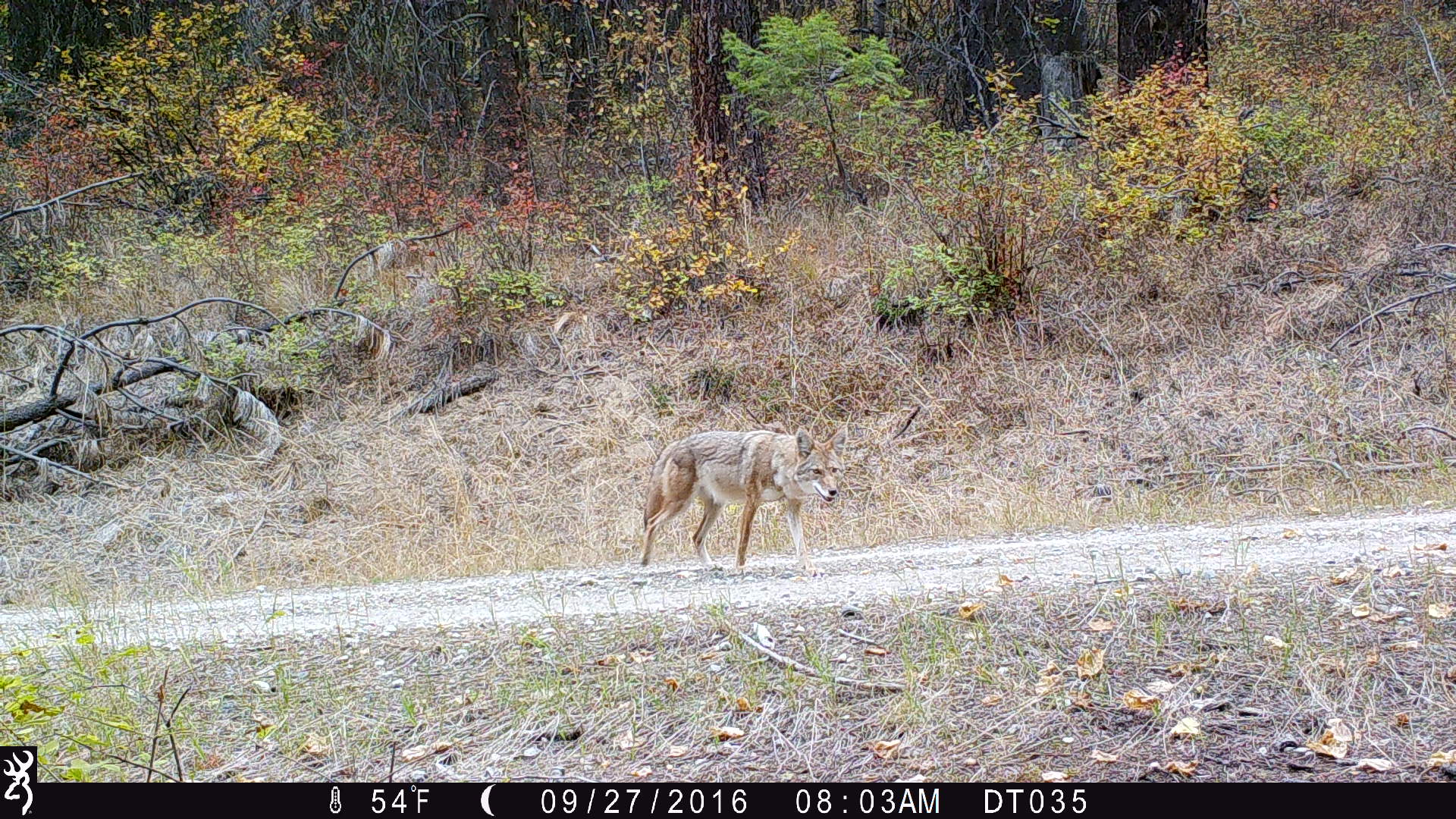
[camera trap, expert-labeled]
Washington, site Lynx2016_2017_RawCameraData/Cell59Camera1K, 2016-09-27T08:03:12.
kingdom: Animalia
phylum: Chordata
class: Mammalia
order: Carnivora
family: Canidae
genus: Canis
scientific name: Canis latrans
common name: coyote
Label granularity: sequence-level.